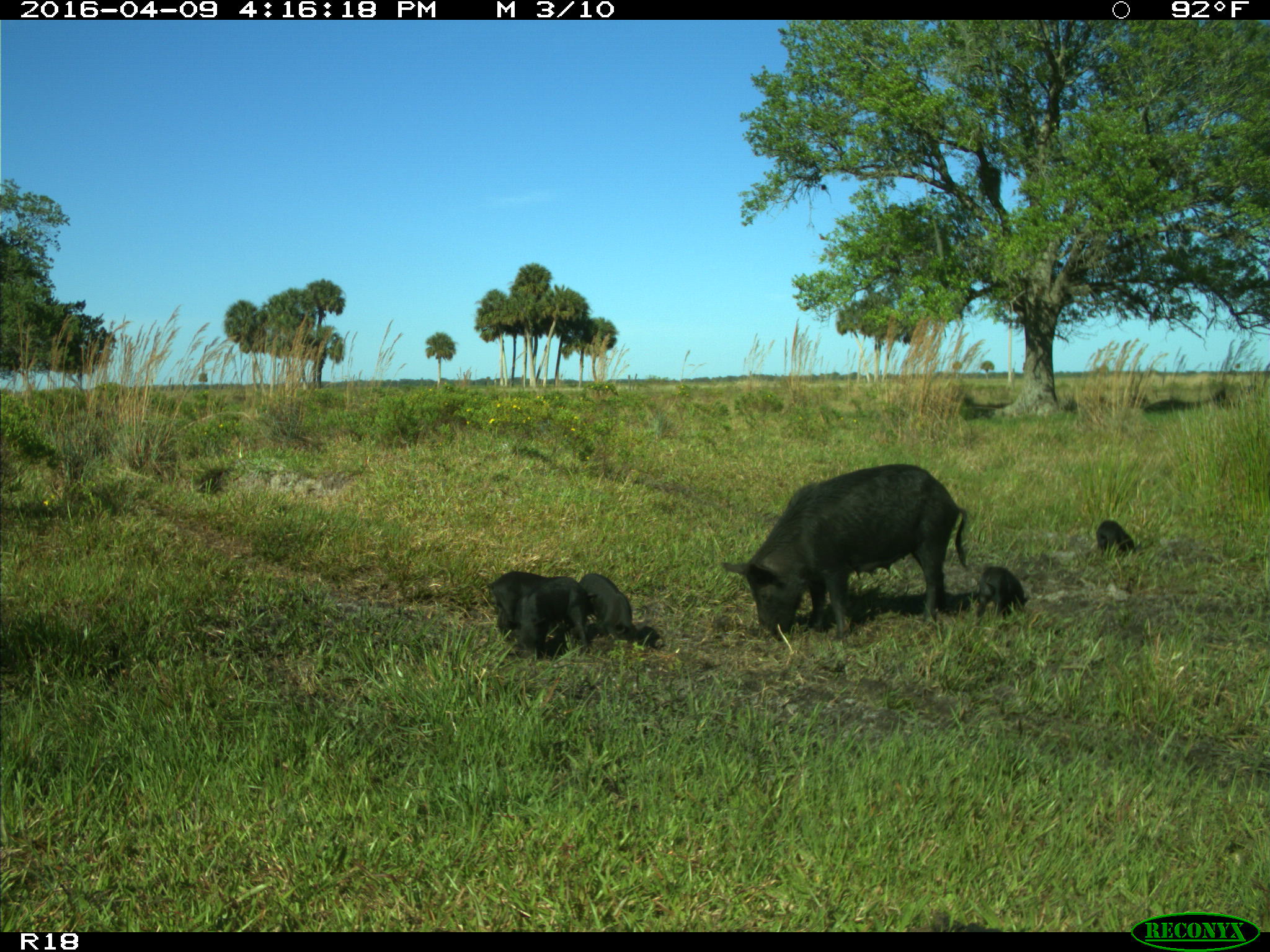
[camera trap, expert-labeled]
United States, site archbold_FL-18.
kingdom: Animalia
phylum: Chordata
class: Mammalia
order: Artiodactyla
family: Suidae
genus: Sus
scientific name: Sus scrofa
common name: wild boar